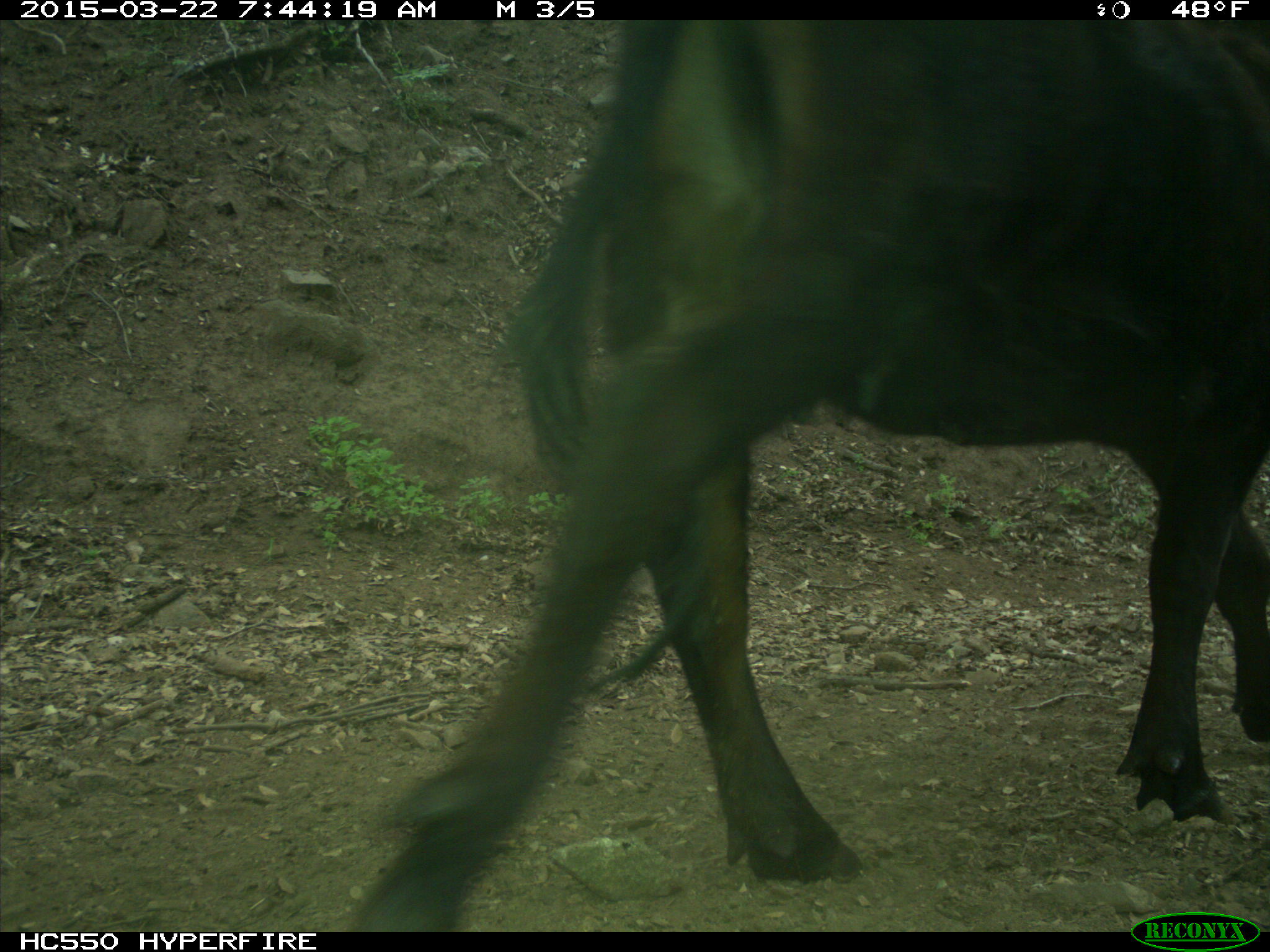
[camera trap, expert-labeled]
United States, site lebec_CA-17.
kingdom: Animalia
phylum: Chordata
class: Mammalia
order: Artiodactyla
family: Bovidae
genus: Bos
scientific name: Bos taurus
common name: domestic cow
Bos taurus (domestic cow).